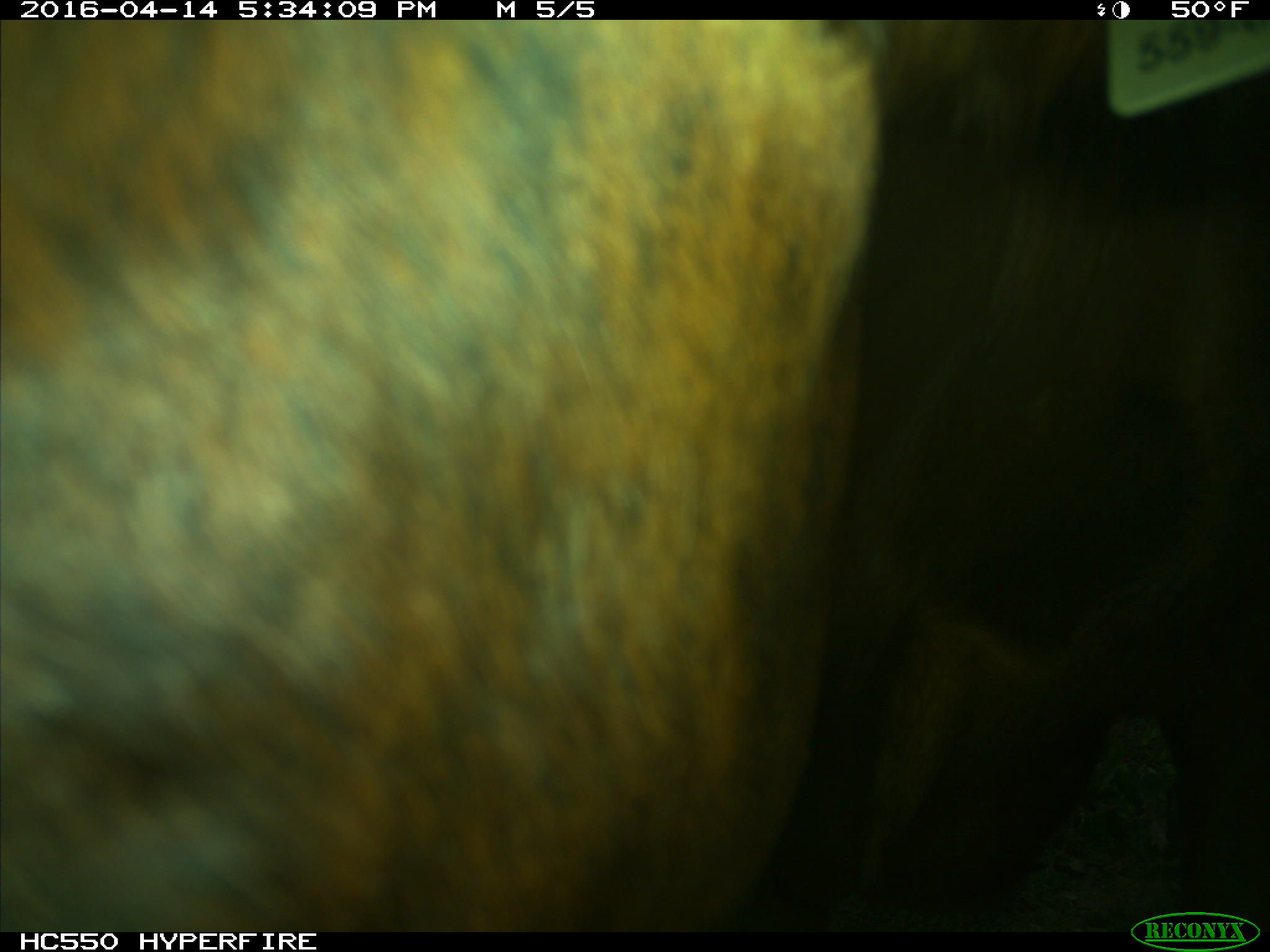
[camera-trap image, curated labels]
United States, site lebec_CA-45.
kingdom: Animalia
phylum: Chordata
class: Mammalia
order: Artiodactyla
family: Bovidae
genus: Bos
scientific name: Bos taurus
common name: domestic cow